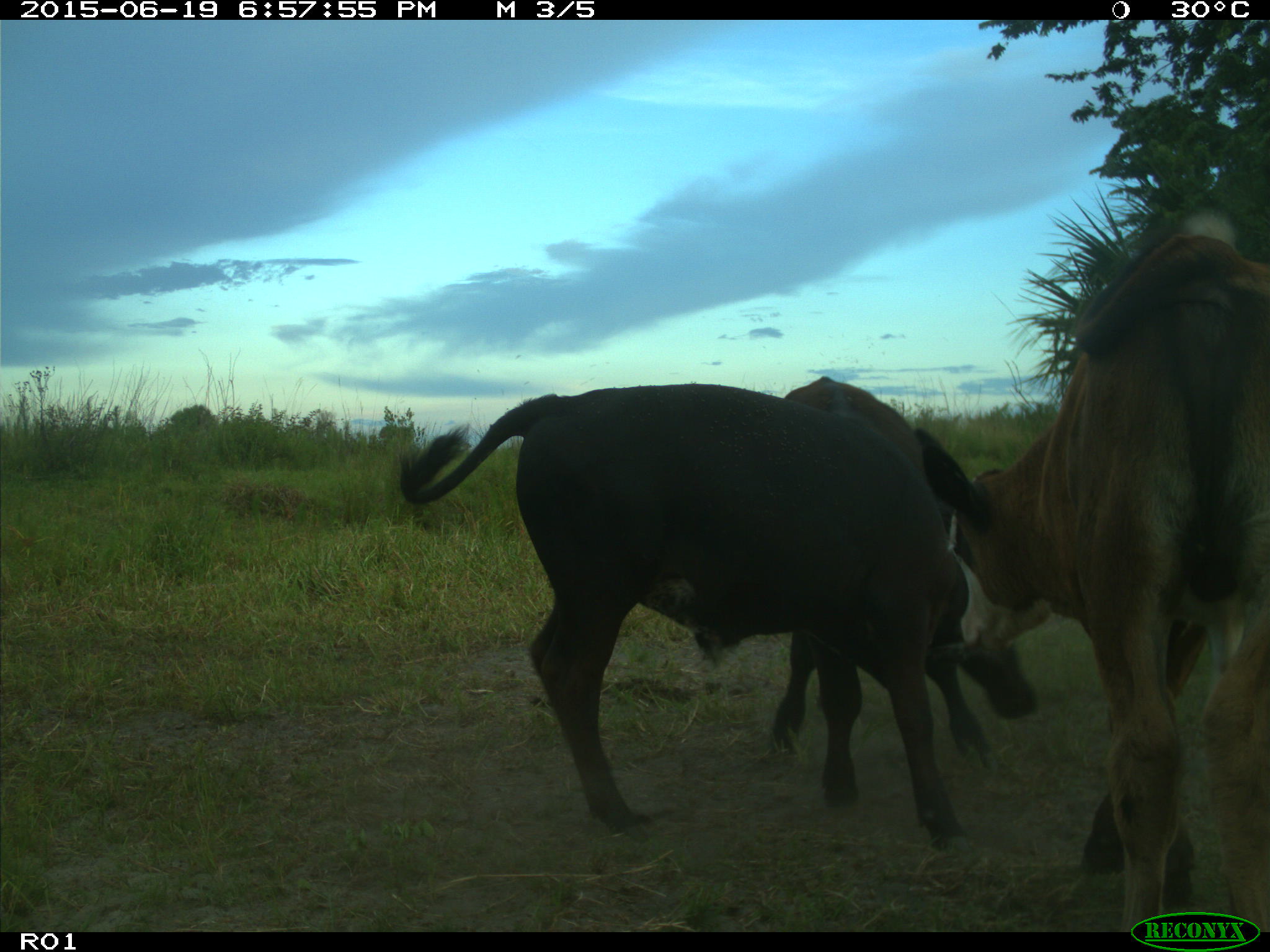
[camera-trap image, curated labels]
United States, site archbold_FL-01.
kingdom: Animalia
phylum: Chordata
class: Mammalia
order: Artiodactyla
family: Bovidae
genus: Bos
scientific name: Bos taurus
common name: domestic cow